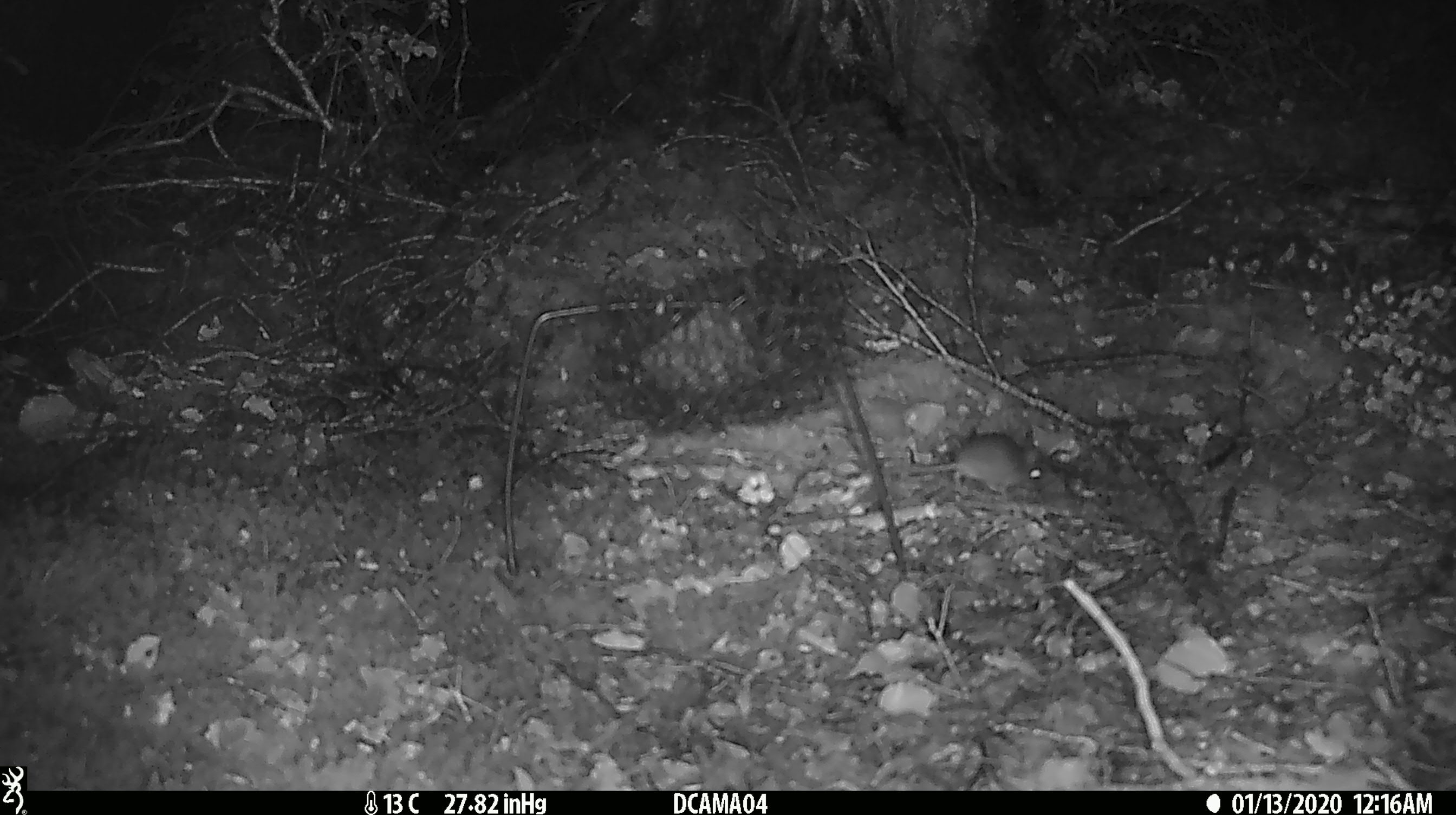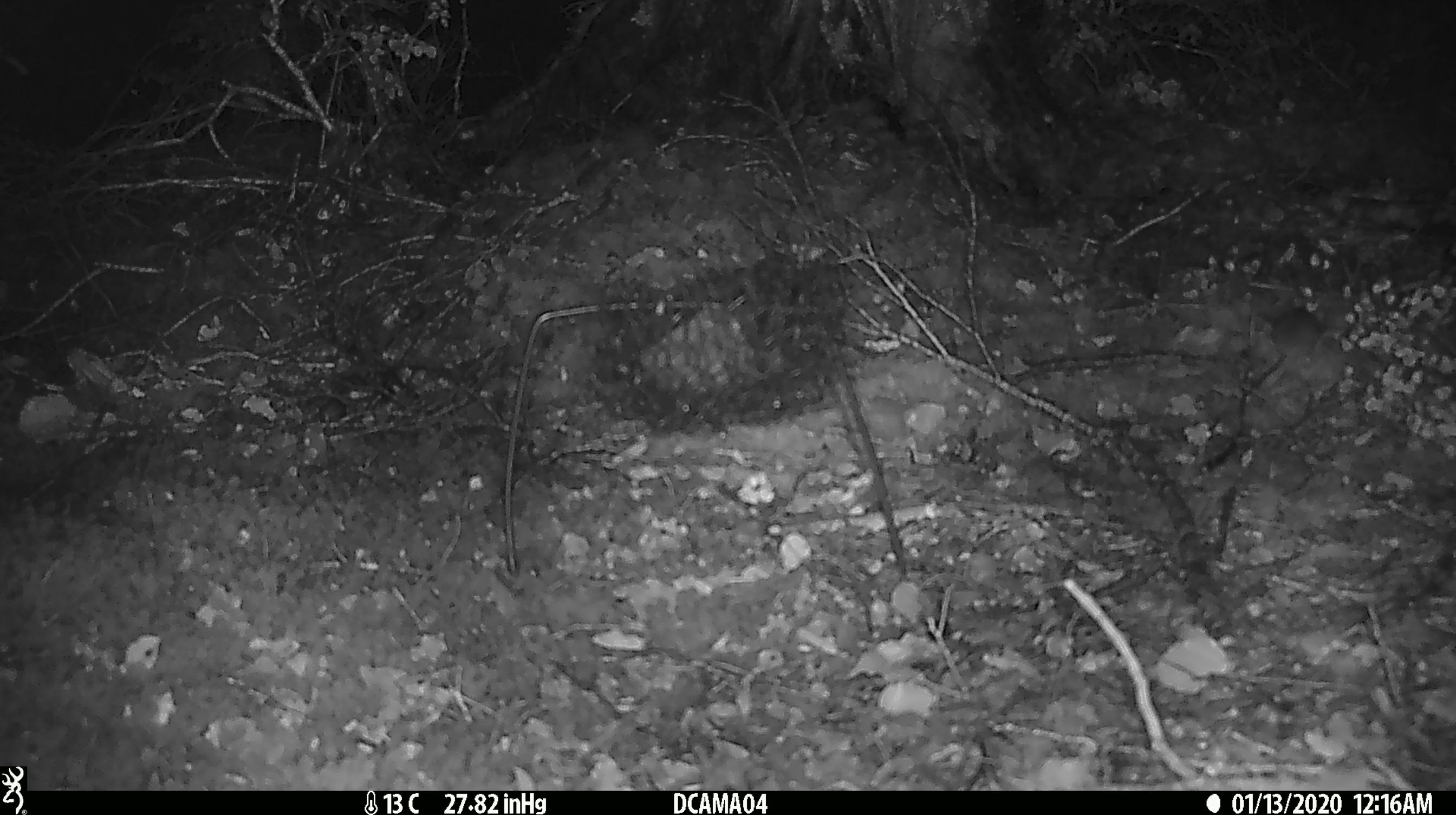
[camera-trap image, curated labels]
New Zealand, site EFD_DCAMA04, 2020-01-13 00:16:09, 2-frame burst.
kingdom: Animalia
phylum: Chordata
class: Mammalia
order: Rodentia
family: Muridae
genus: Mus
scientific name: Mus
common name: mouse